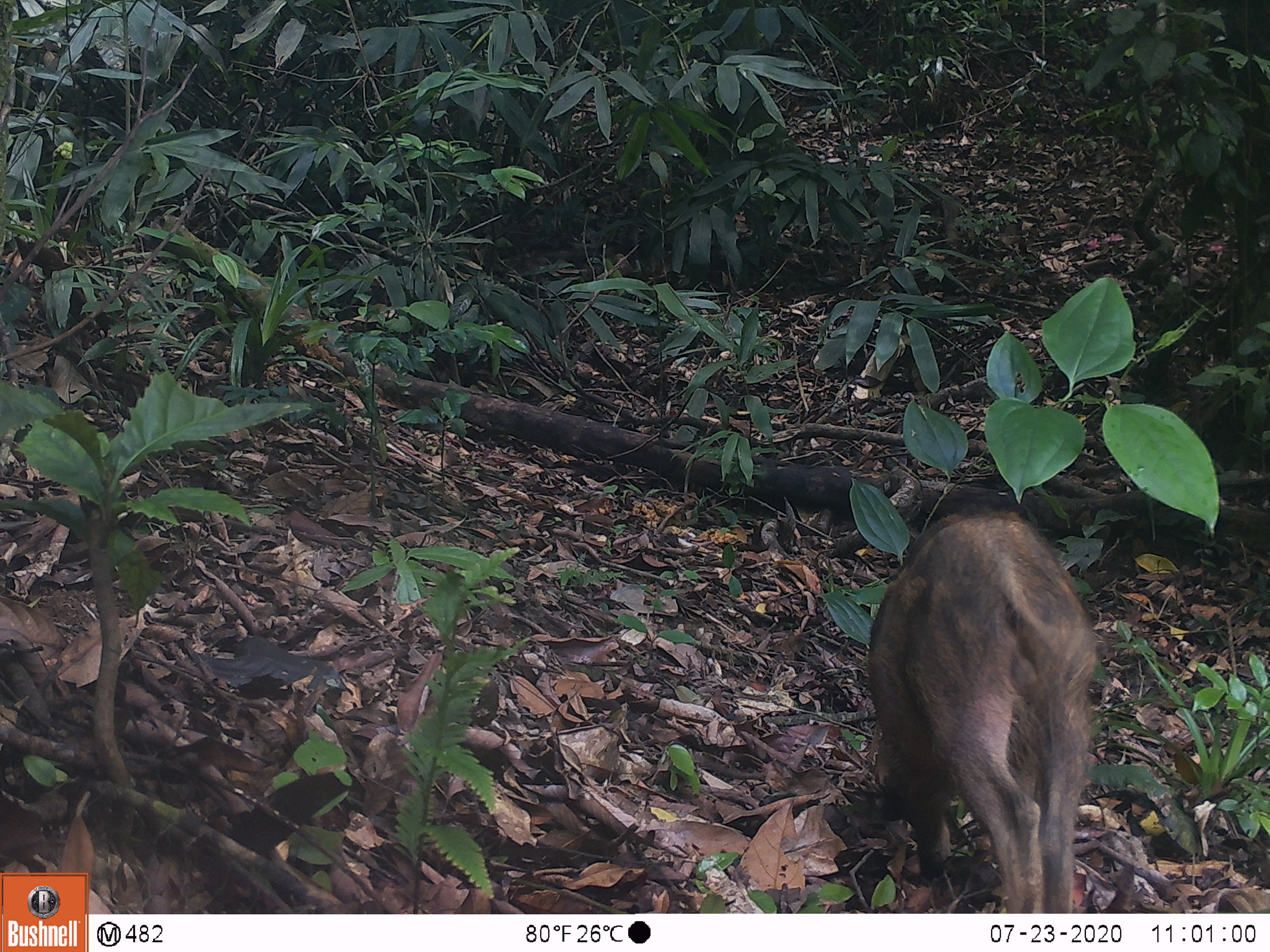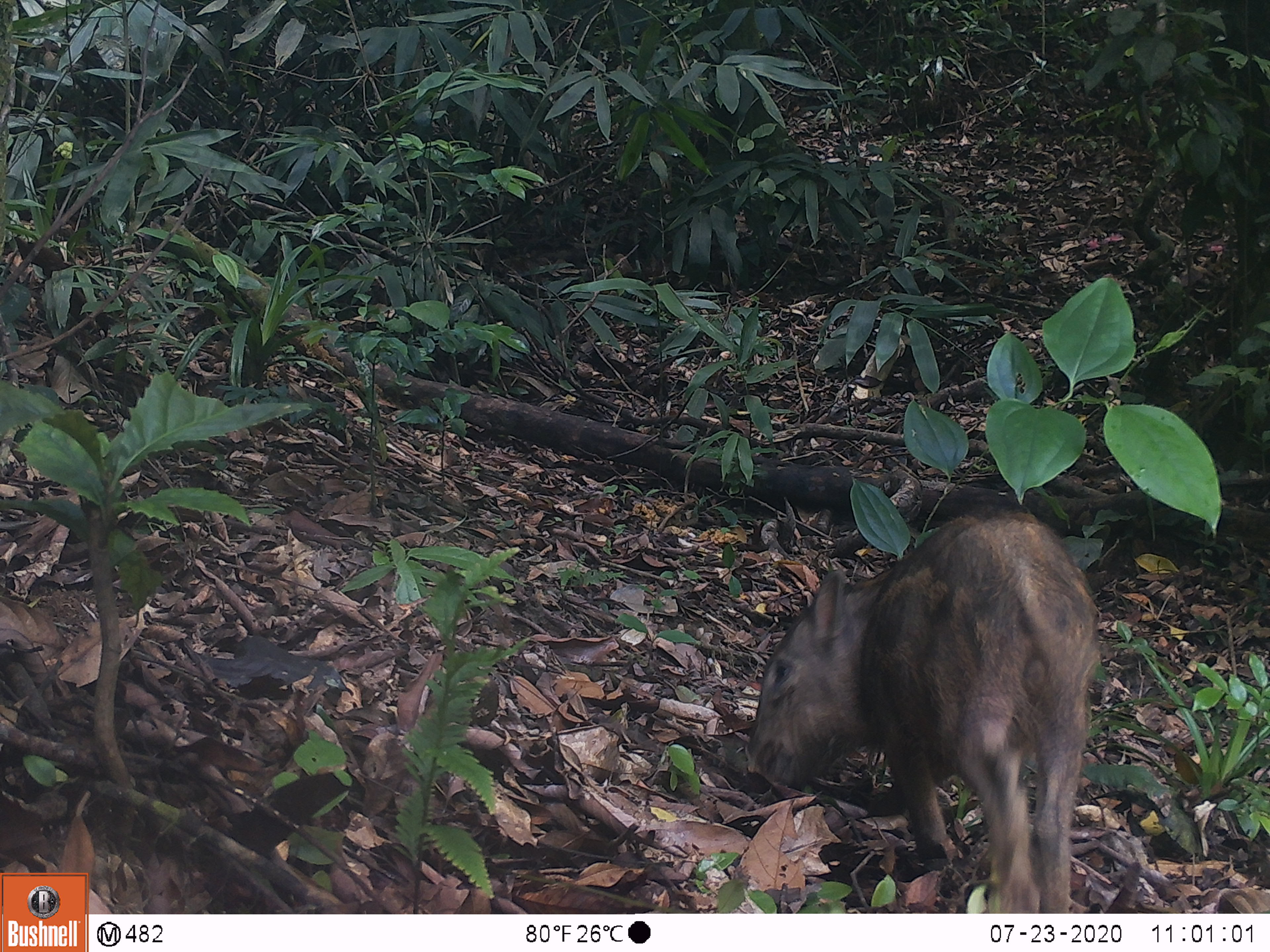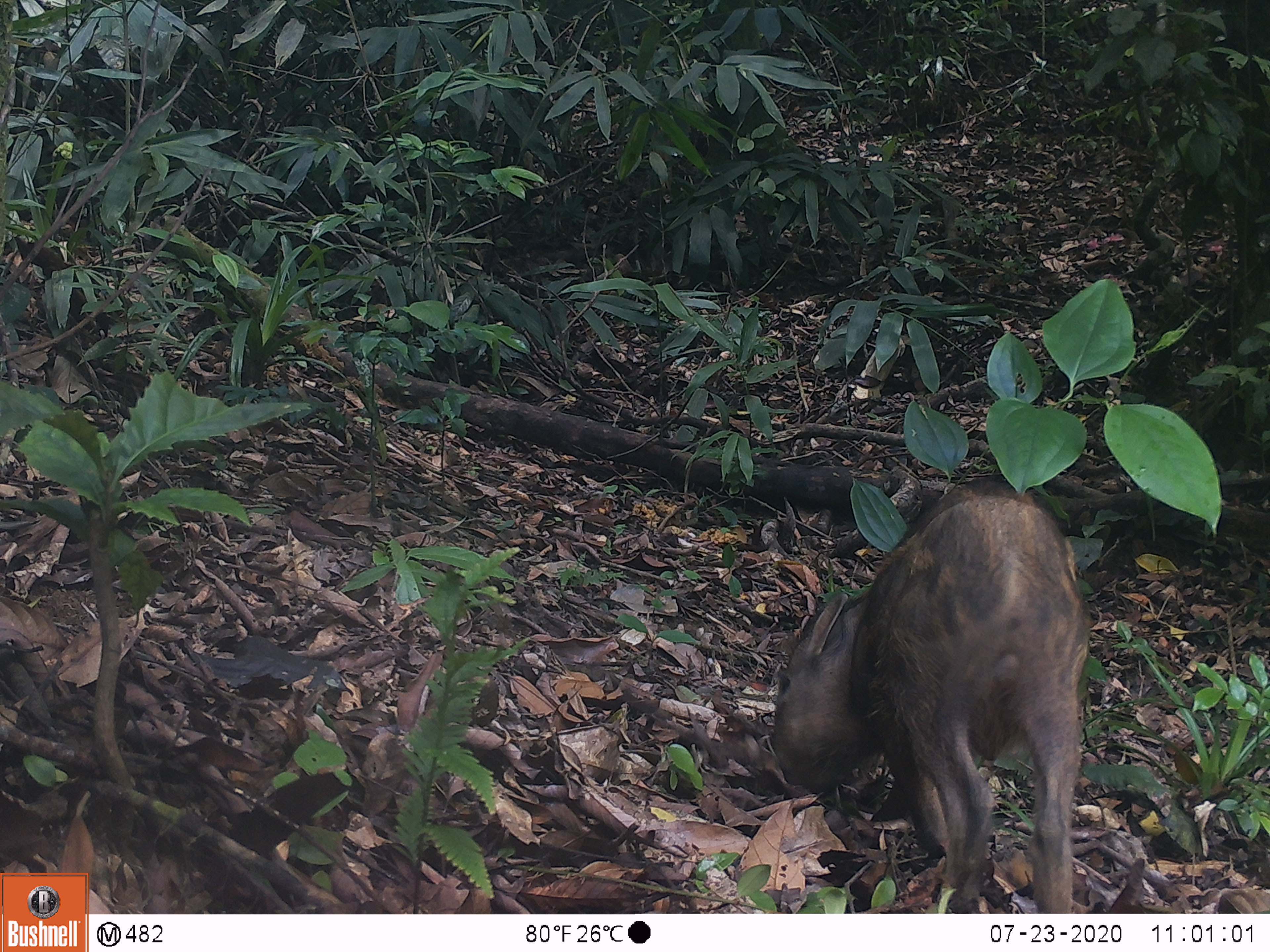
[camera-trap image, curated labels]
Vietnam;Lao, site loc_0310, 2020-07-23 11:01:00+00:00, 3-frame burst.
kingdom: Animalia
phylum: Chordata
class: Mammalia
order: Artiodactyla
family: Suidae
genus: Sus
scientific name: Sus scrofa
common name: eurasian wild pig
Eurasian wild pig (Sus scrofa). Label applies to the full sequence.